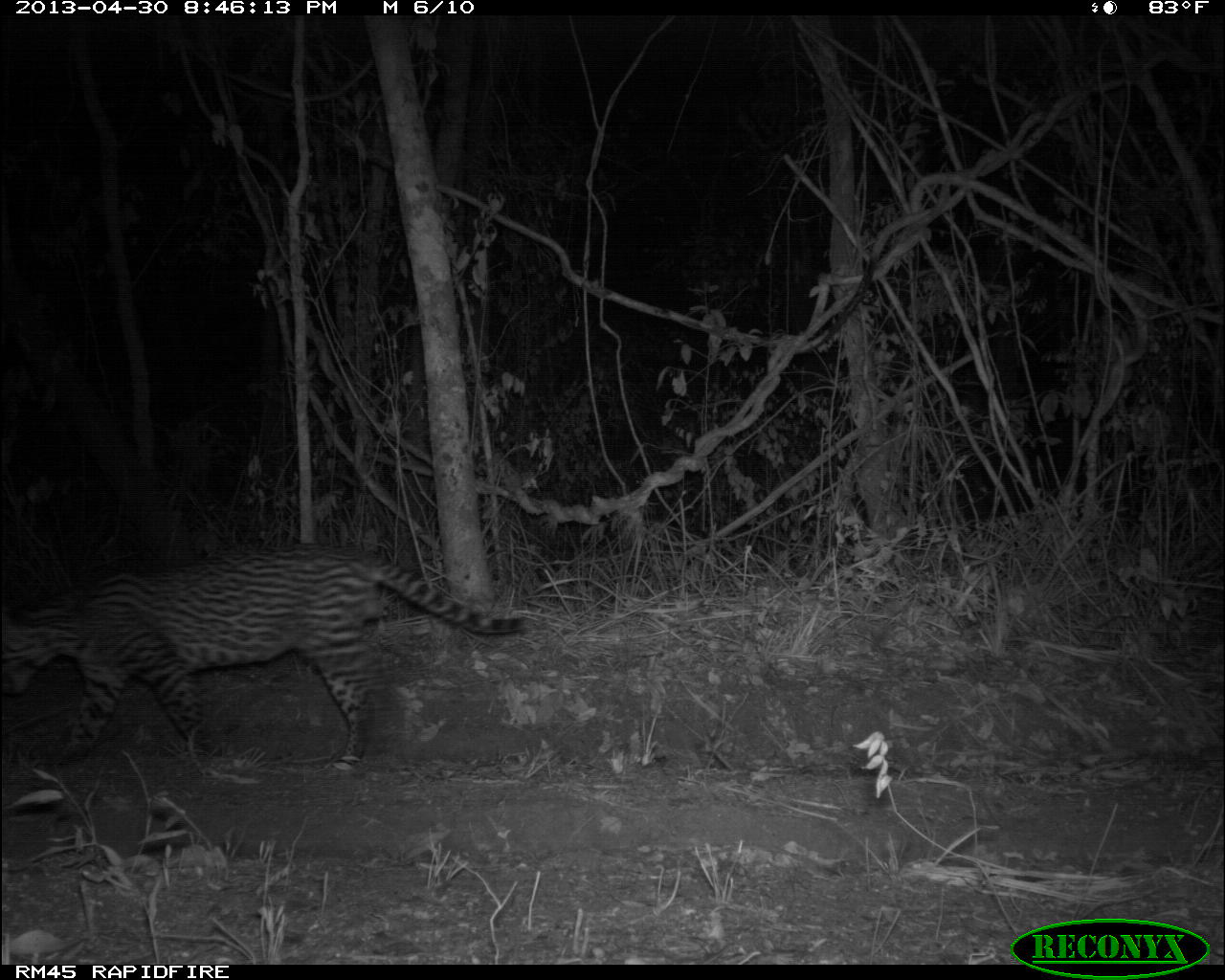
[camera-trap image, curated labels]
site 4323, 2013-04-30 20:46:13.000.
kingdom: Animalia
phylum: Chordata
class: Mammalia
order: Carnivora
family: Felidae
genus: Leopardus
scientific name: Leopardus pardalis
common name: ocelot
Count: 1.